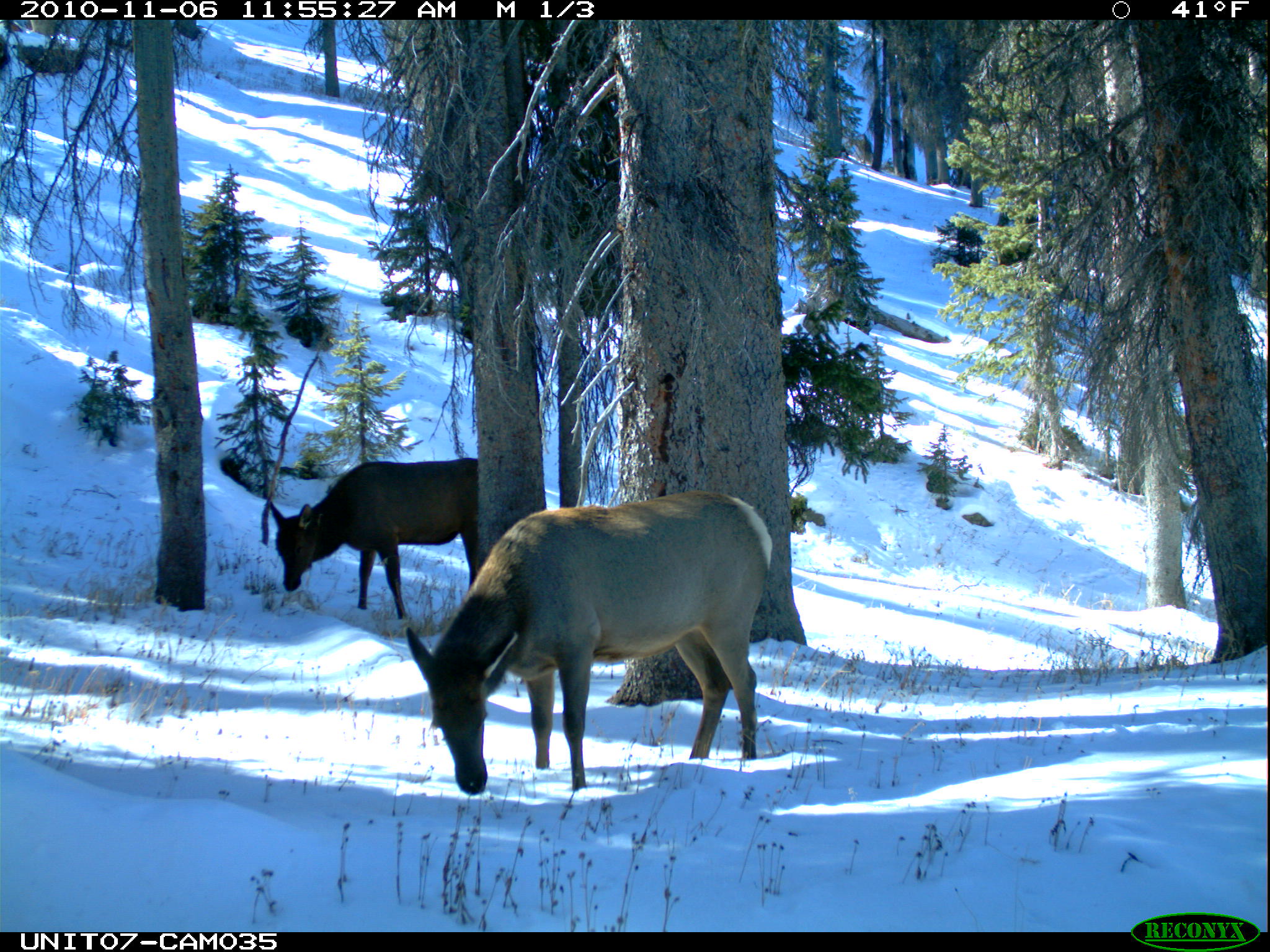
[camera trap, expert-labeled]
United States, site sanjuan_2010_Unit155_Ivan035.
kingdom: Animalia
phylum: Chordata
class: Mammalia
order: Artiodactyla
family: Cervidae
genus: Cervus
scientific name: Cervus elaphus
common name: red deer